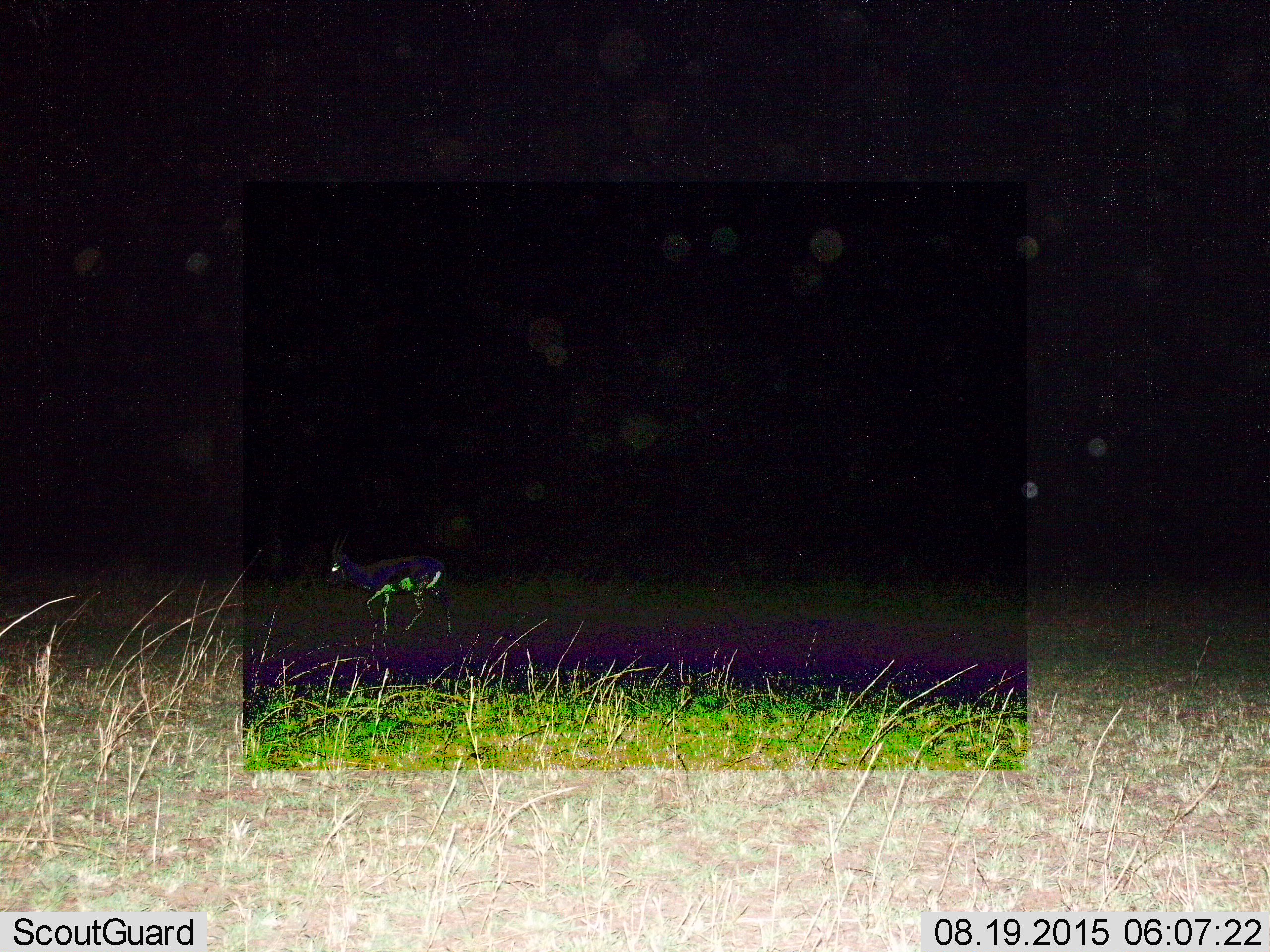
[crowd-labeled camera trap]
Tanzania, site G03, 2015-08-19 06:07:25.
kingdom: Animalia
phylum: Chordata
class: Mammalia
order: Artiodactyla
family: Bovidae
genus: Eudorcas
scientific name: Eudorcas thomsonii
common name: thomson's gazelle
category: gazellethomsons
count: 1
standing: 0%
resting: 10%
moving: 90%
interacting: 0%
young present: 0%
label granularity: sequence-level